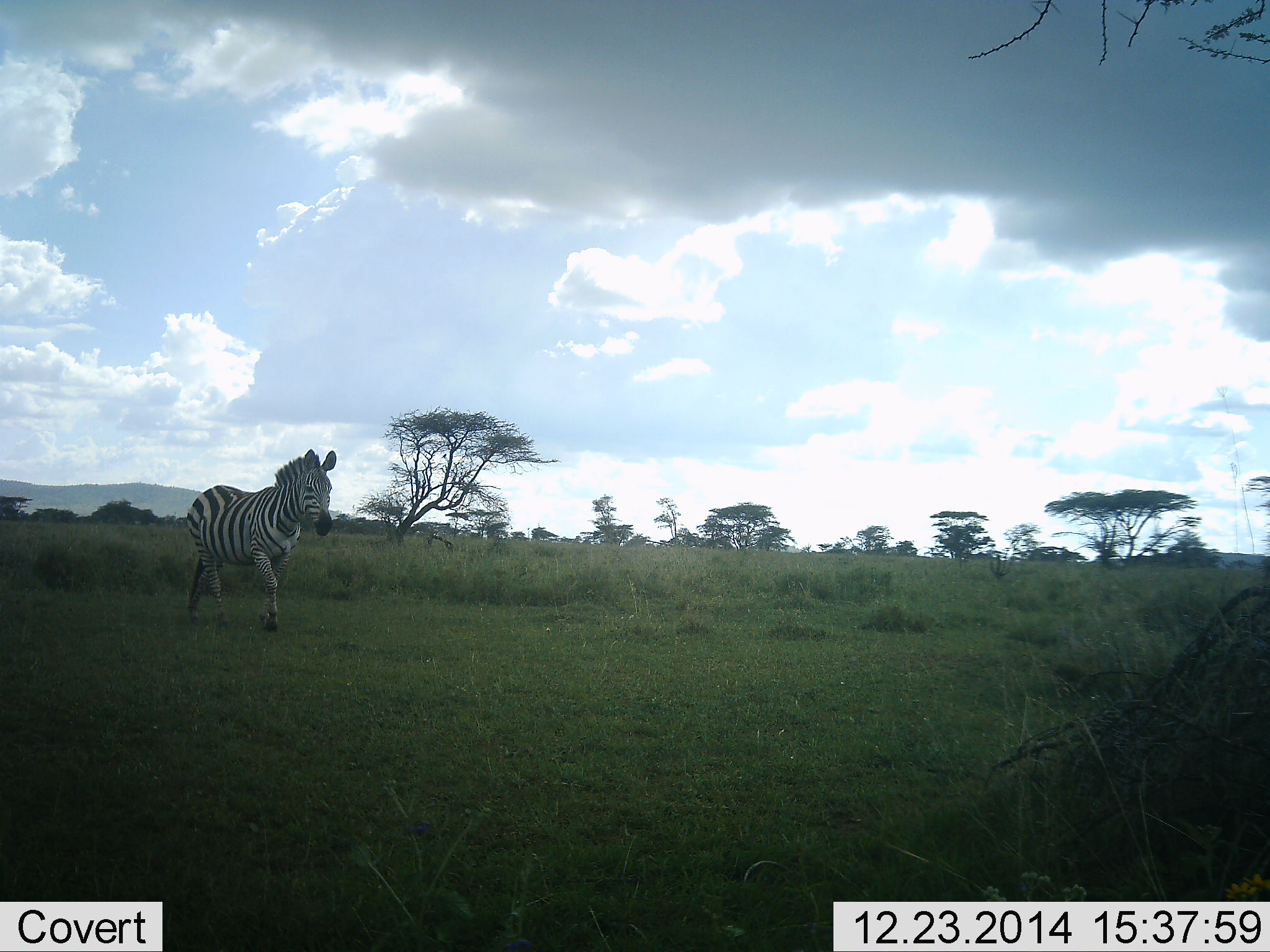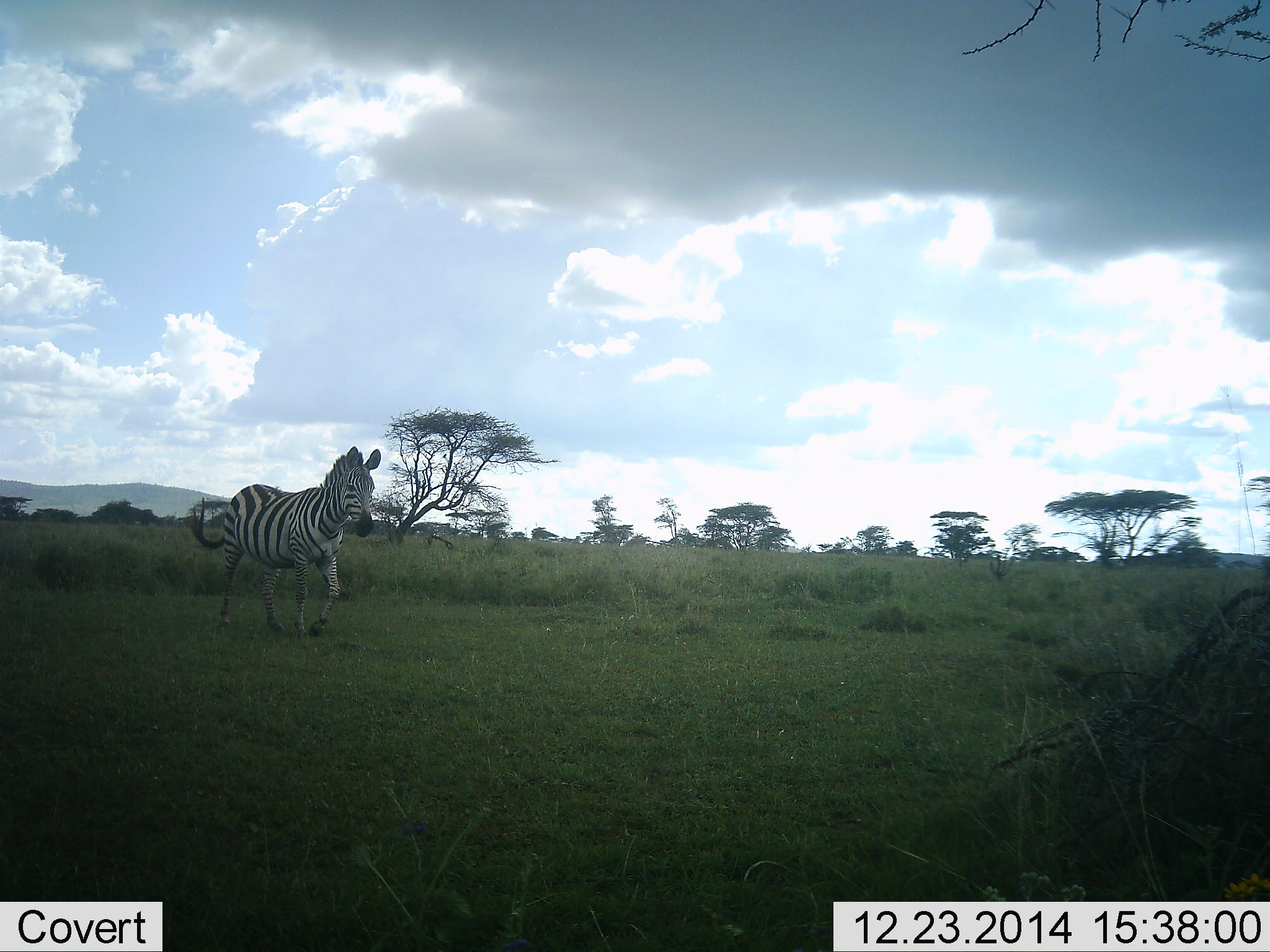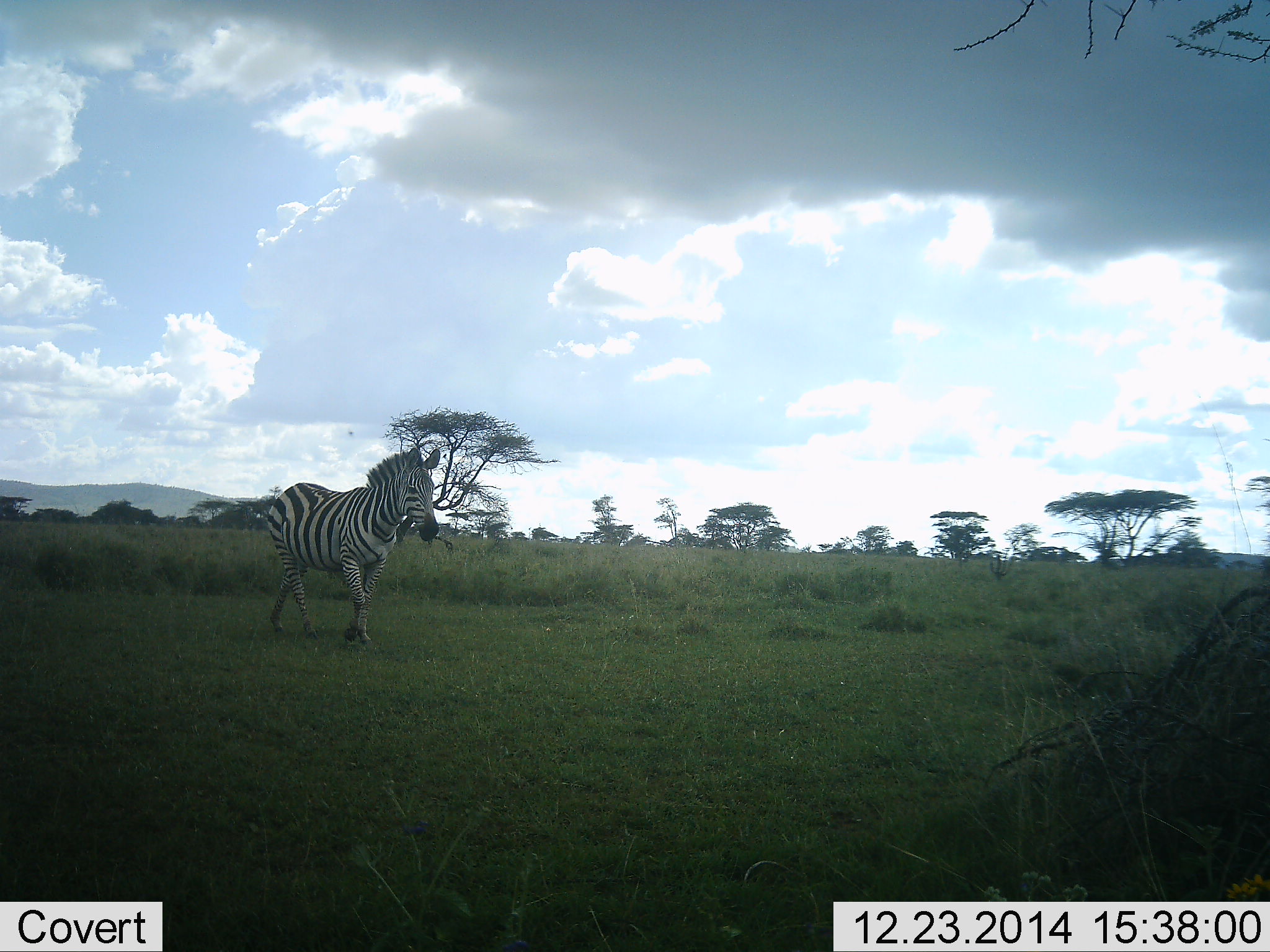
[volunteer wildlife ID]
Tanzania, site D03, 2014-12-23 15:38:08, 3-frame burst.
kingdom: Animalia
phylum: Chordata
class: Mammalia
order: Perissodactyla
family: Equidae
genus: Equus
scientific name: Equus quagga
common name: plains zebra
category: zebra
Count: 1.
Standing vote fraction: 20%.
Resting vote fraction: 0%.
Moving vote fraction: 80%.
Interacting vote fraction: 0%.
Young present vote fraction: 10%.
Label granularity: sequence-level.